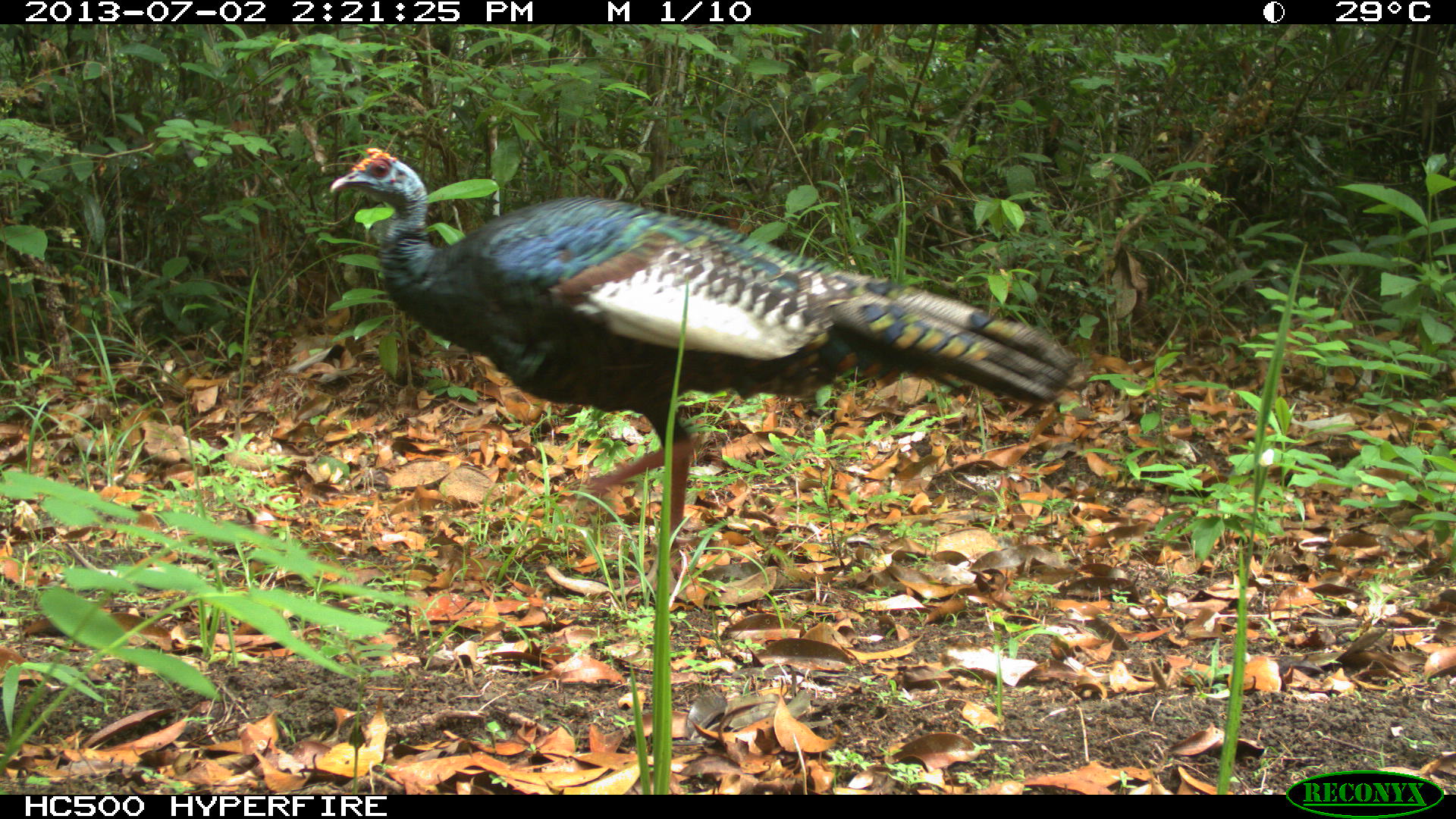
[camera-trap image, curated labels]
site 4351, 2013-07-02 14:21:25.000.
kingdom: Animalia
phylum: Chordata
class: Aves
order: Galliformes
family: Phasianidae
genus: Meleagris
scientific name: Meleagris ocellata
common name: ocellated turkey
Meleagris ocellata (ocellated turkey), count 2.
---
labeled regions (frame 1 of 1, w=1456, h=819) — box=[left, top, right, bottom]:
meleagris ocellata: box=[328, 143, 1082, 582]